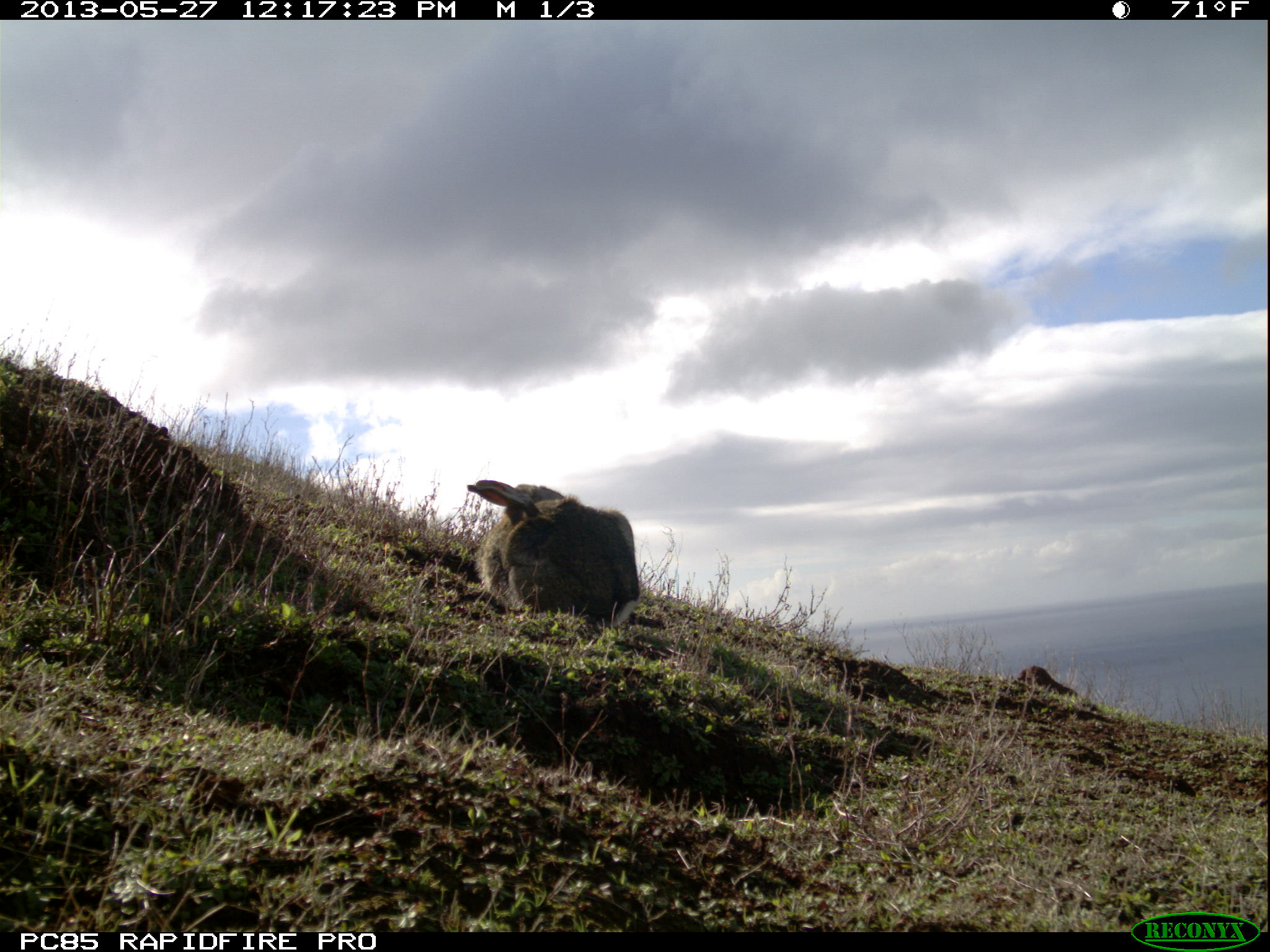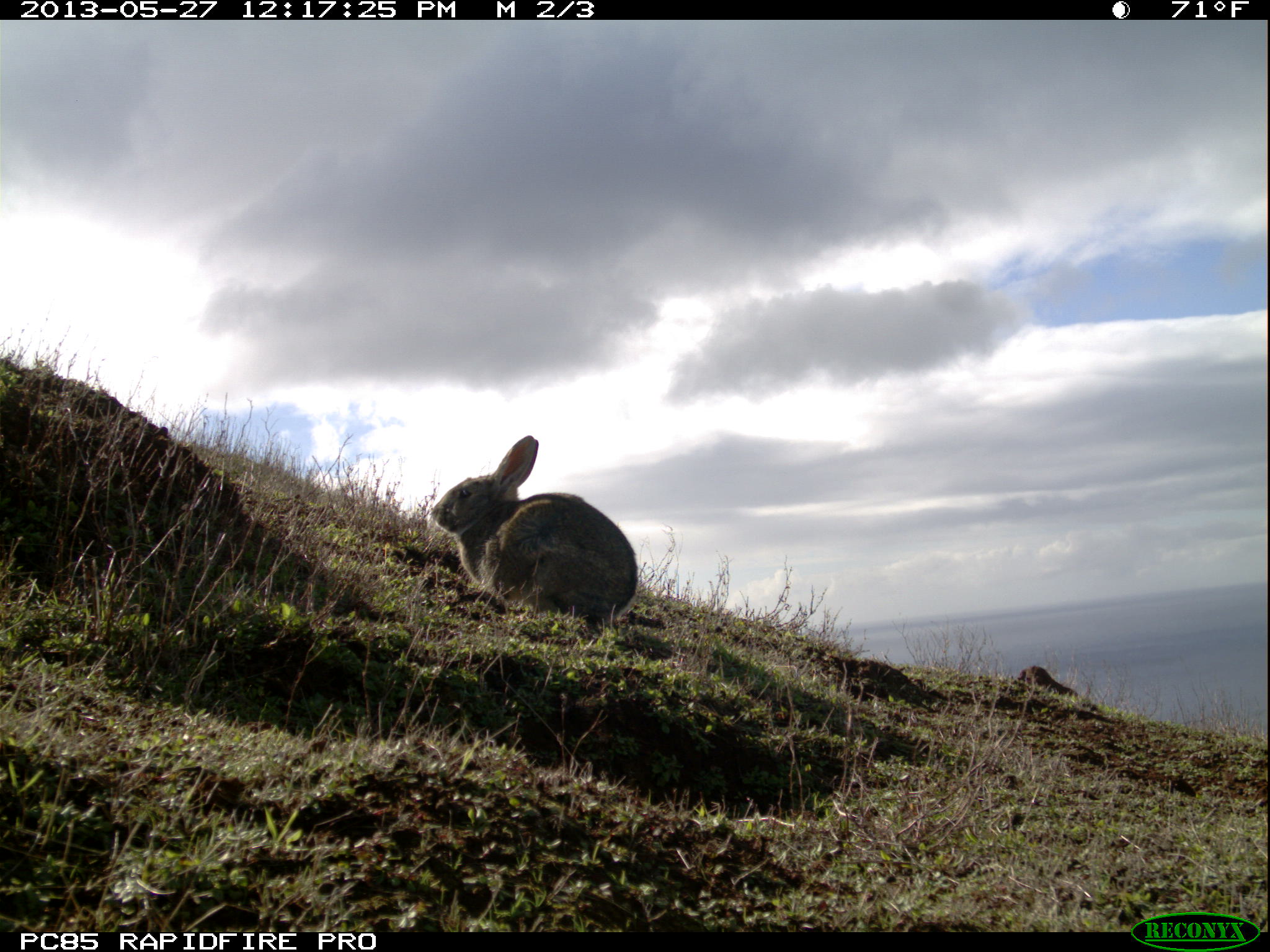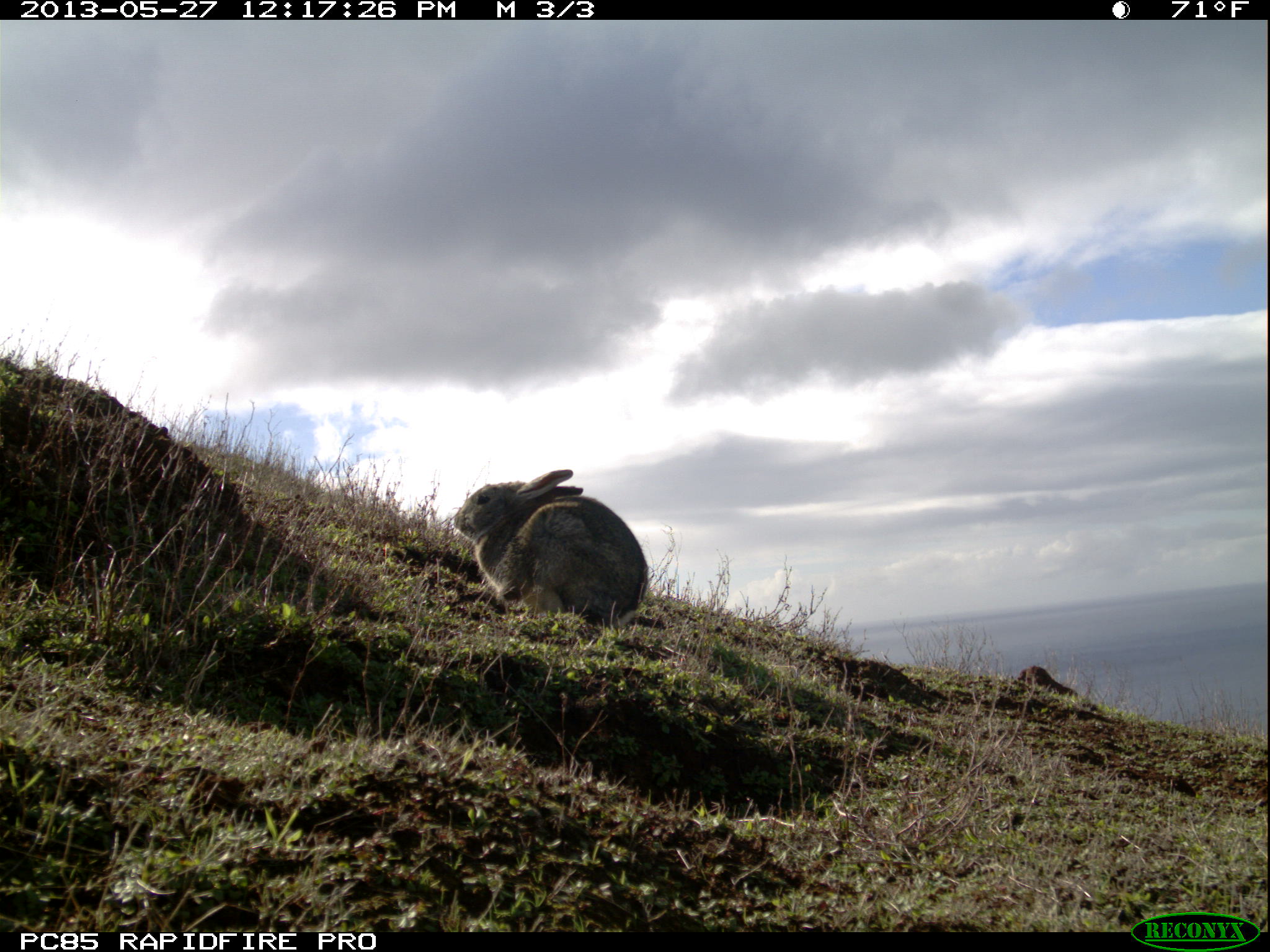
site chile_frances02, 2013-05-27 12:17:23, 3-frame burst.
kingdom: Animalia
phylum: Chordata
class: Mammalia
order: Lagomorpha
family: Leporidae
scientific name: Leporidae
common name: rabbits and hares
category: rabbit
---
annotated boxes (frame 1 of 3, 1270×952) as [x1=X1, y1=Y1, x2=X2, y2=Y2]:
rabbit: [x1=463, y1=479, x2=642, y2=634]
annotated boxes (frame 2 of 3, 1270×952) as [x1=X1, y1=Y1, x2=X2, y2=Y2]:
rabbit: [x1=425, y1=434, x2=638, y2=635]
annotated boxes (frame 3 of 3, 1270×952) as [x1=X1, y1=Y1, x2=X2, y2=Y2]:
rabbit: [x1=451, y1=468, x2=645, y2=631]